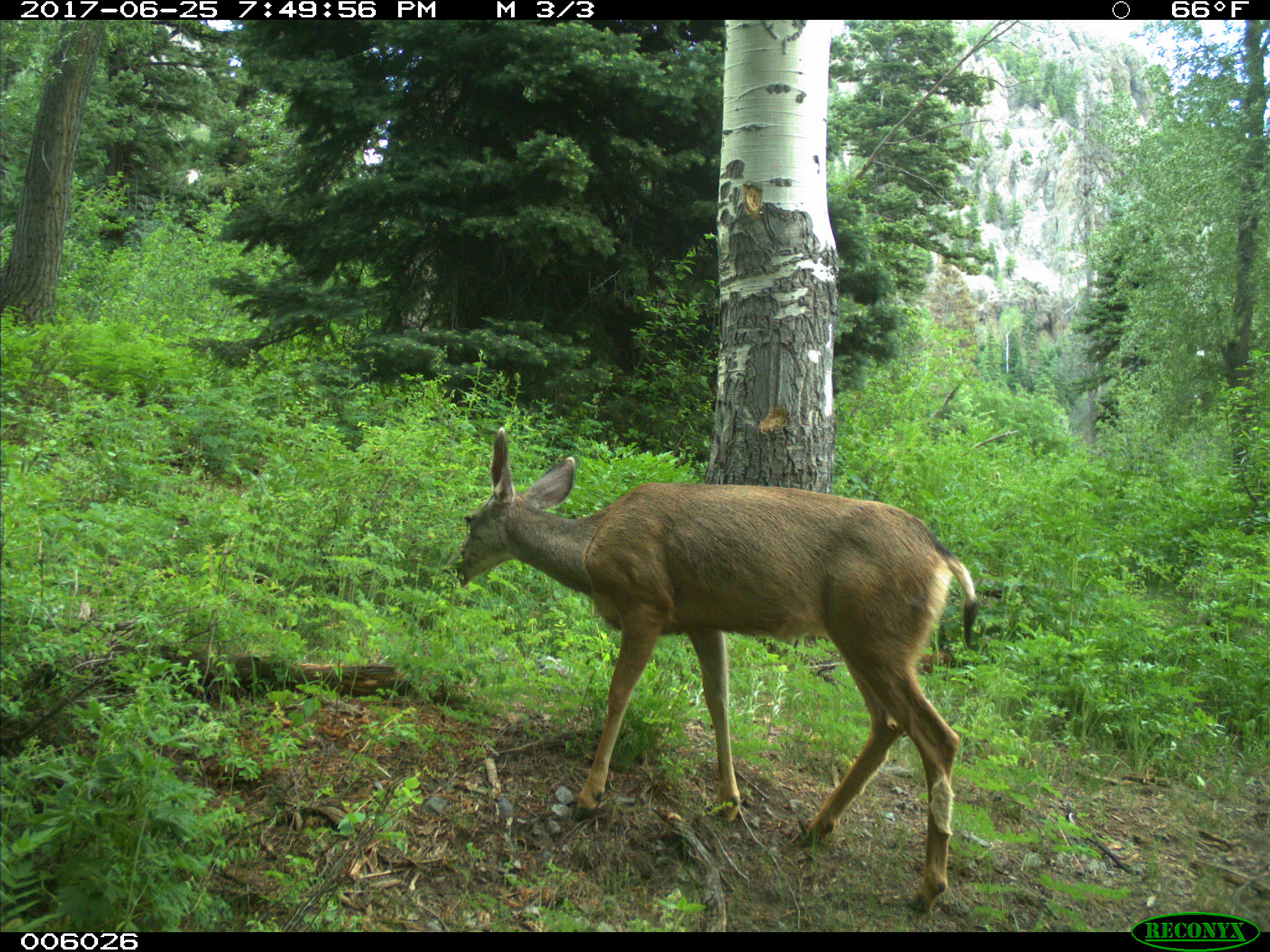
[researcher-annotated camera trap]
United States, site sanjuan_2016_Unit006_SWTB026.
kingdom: Animalia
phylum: Chordata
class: Mammalia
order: Artiodactyla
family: Cervidae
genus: Odocoileus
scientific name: Odocoileus hemionus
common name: mule deer